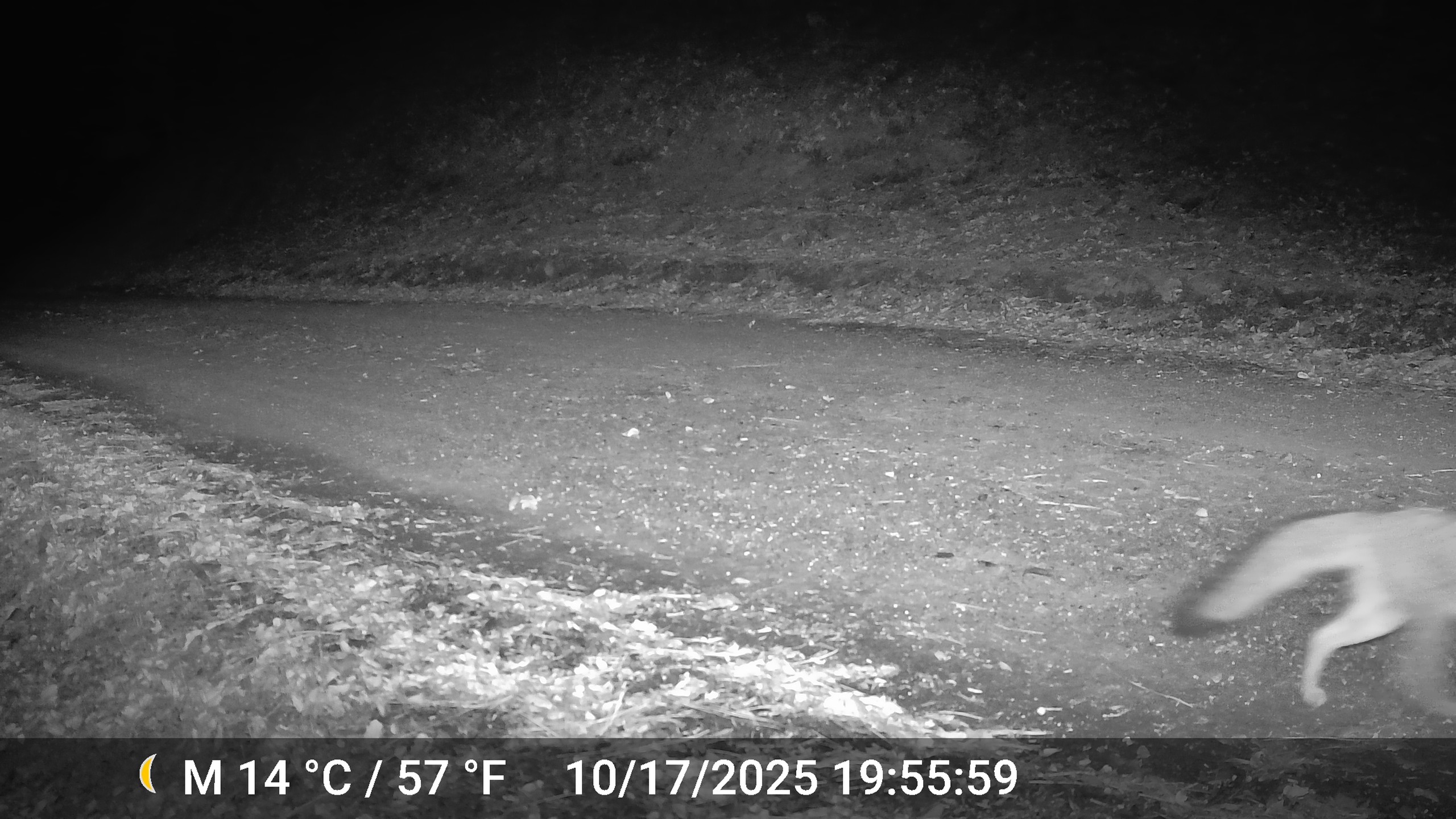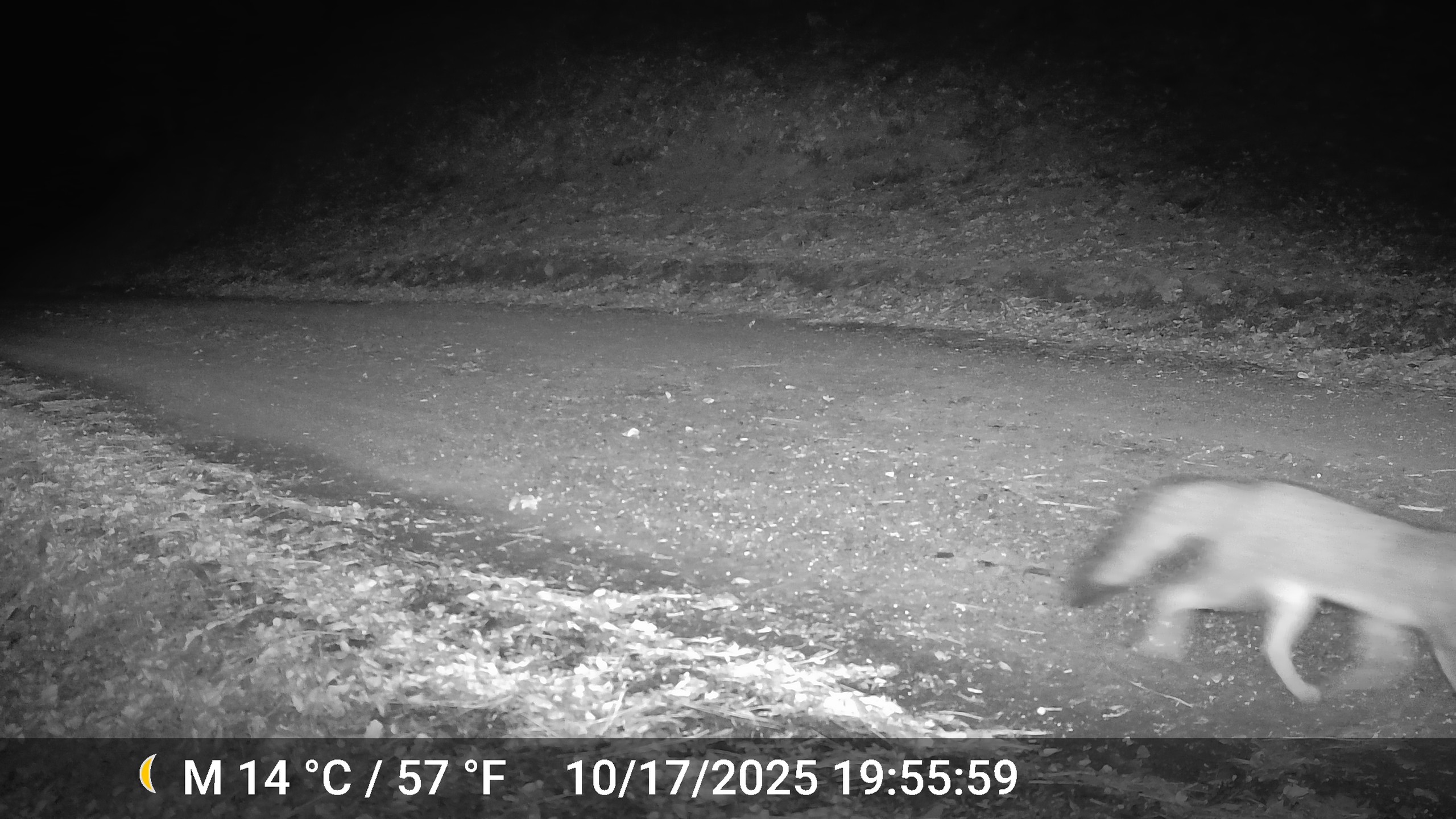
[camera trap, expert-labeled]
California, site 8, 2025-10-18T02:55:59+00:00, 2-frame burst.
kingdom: Animalia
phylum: Chordata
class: Mammalia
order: Carnivora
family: Canidae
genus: Urocyon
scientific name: Urocyon cinereoargenteus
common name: gray fox